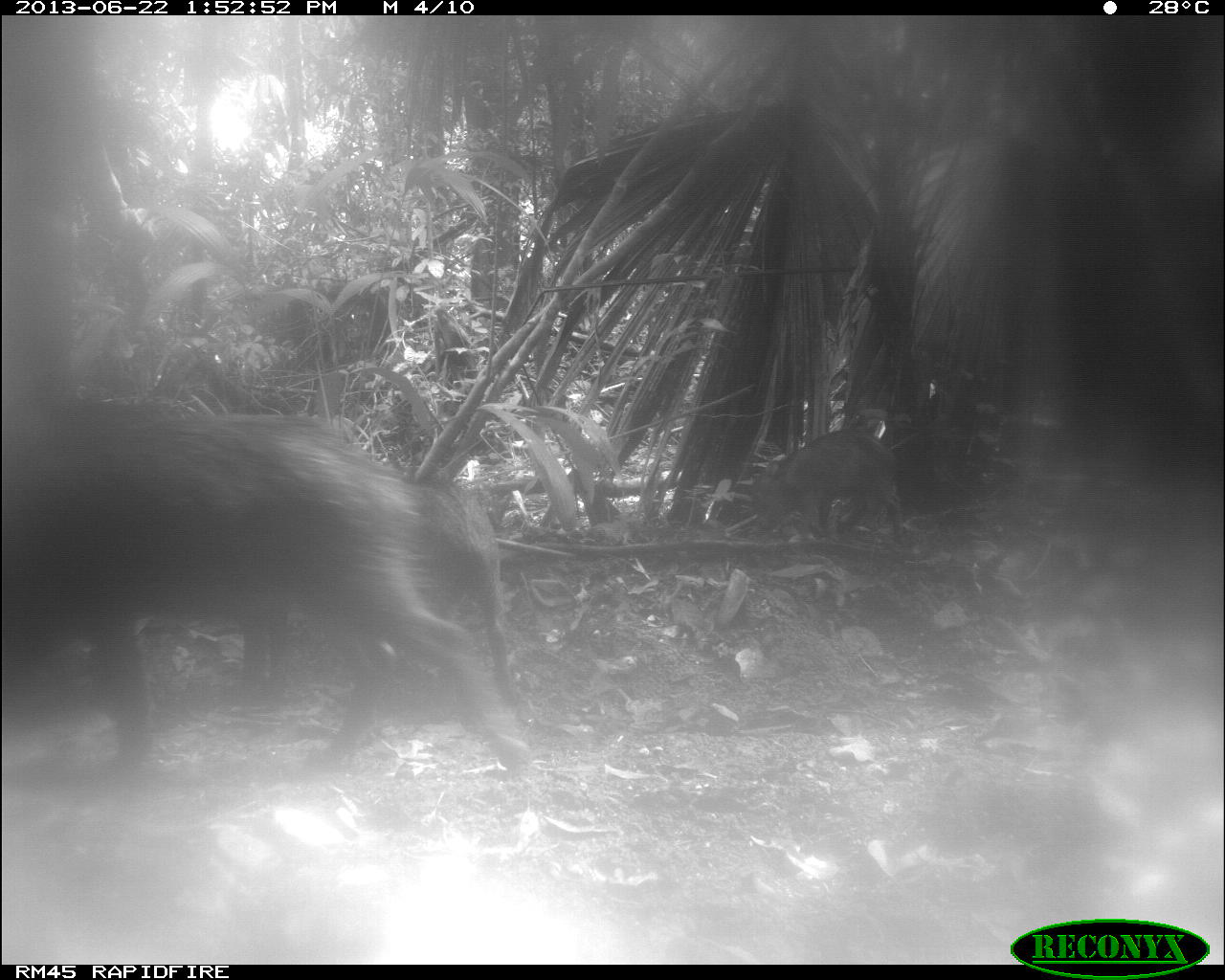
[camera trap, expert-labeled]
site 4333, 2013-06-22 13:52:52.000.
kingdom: Animalia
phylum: Chordata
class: Mammalia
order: Artiodactyla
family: Tayassuidae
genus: Tayassu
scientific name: Tayassu pecari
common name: white-lipped peccary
Tayassu pecari (white-lipped peccary), count 3.